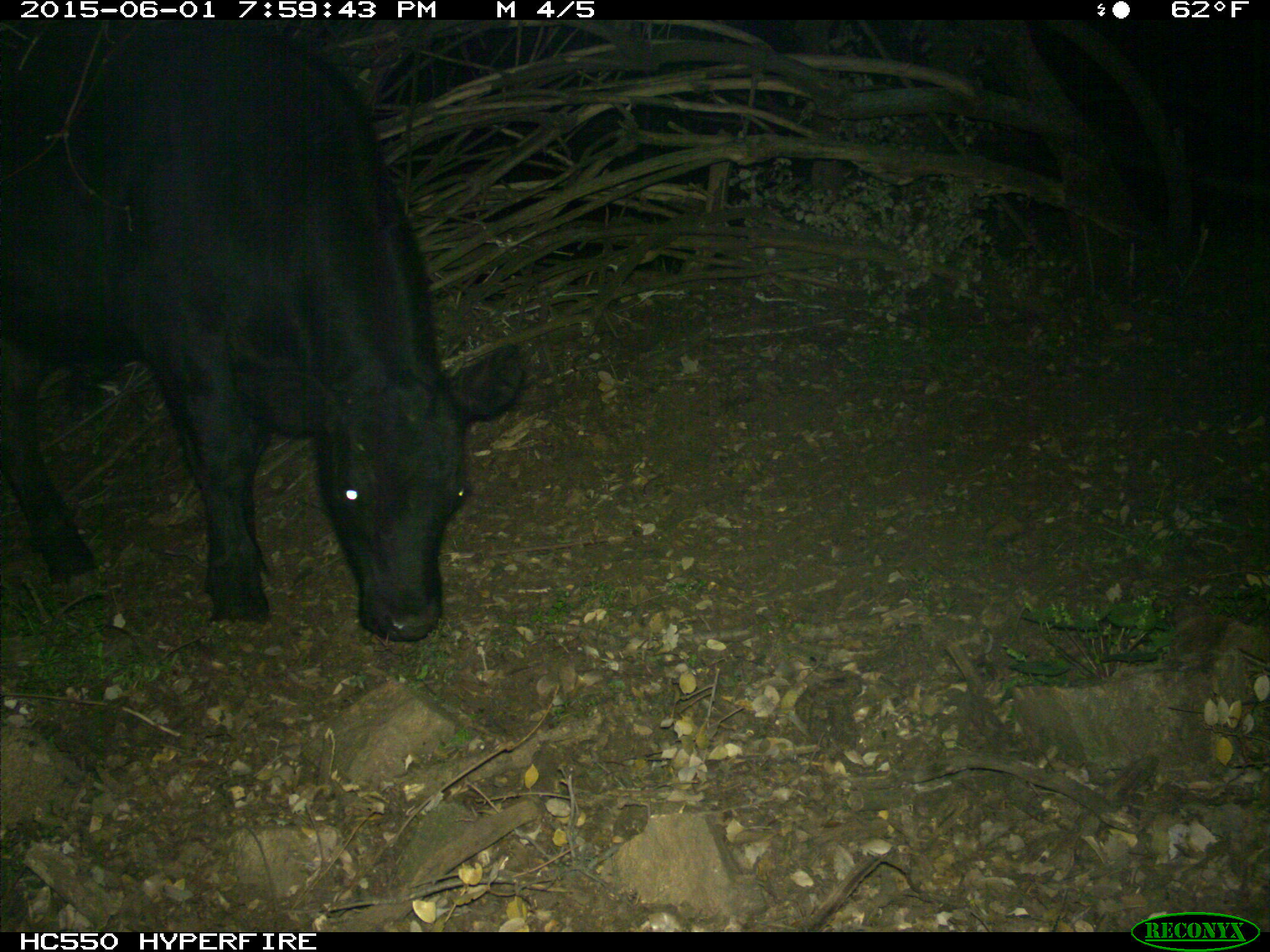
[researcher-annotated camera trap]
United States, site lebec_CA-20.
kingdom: Animalia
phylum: Chordata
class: Mammalia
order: Artiodactyla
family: Bovidae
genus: Bos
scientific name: Bos taurus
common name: domestic cow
Bos taurus (domestic cow).